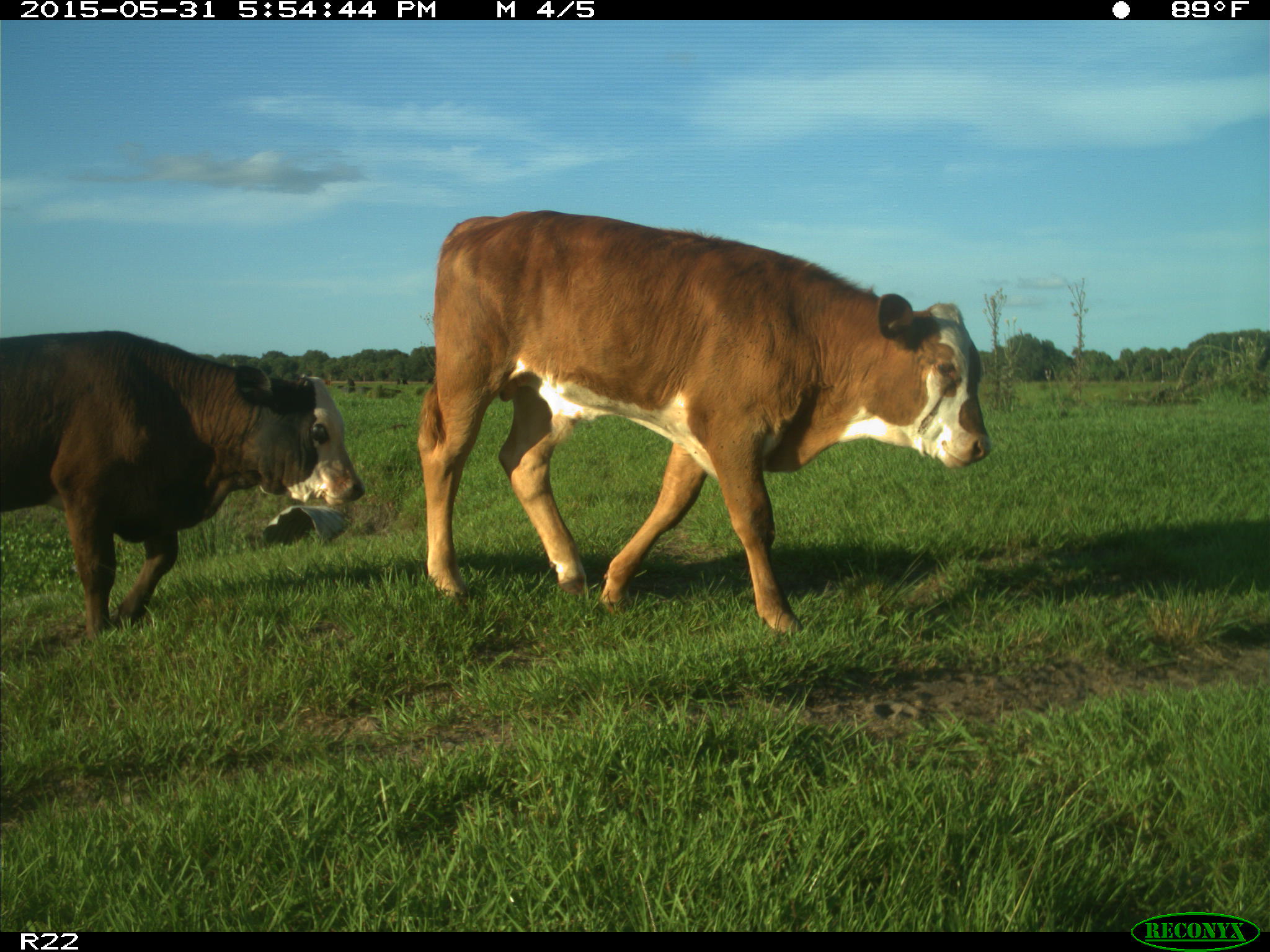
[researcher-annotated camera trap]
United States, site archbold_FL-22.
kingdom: Animalia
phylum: Chordata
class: Mammalia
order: Artiodactyla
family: Bovidae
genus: Bos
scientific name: Bos taurus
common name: domestic cow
Bos taurus (domestic cow).